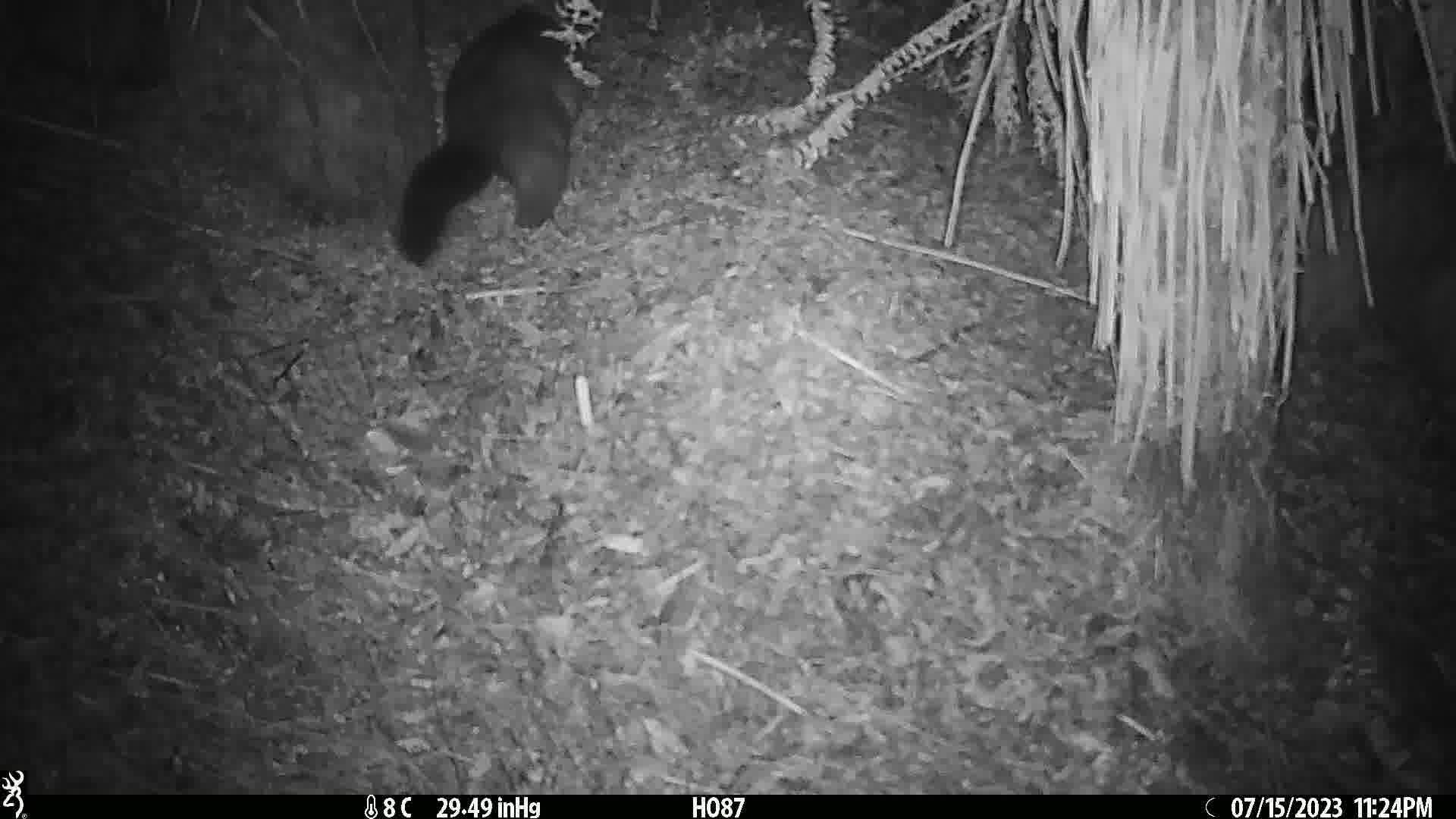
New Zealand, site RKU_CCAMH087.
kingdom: Animalia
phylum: Chordata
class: Mammalia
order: Diprotodontia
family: Phalangeridae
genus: Trichosurus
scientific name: Trichosurus vulpecula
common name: common brushtail possum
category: possum